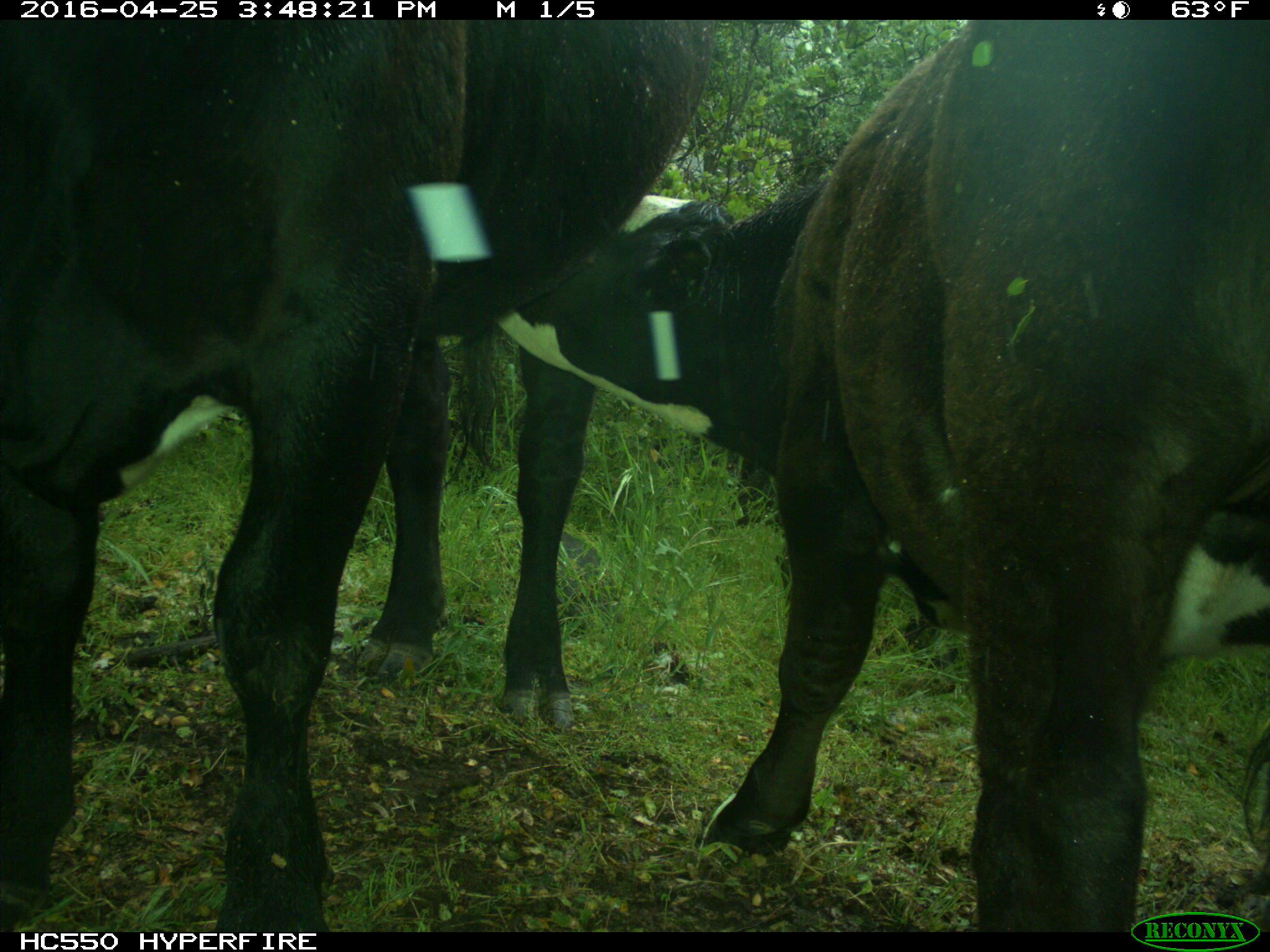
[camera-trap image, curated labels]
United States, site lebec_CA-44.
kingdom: Animalia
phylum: Chordata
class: Mammalia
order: Artiodactyla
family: Bovidae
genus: Bos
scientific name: Bos taurus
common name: domestic cow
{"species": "Bos taurus (domestic cow)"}